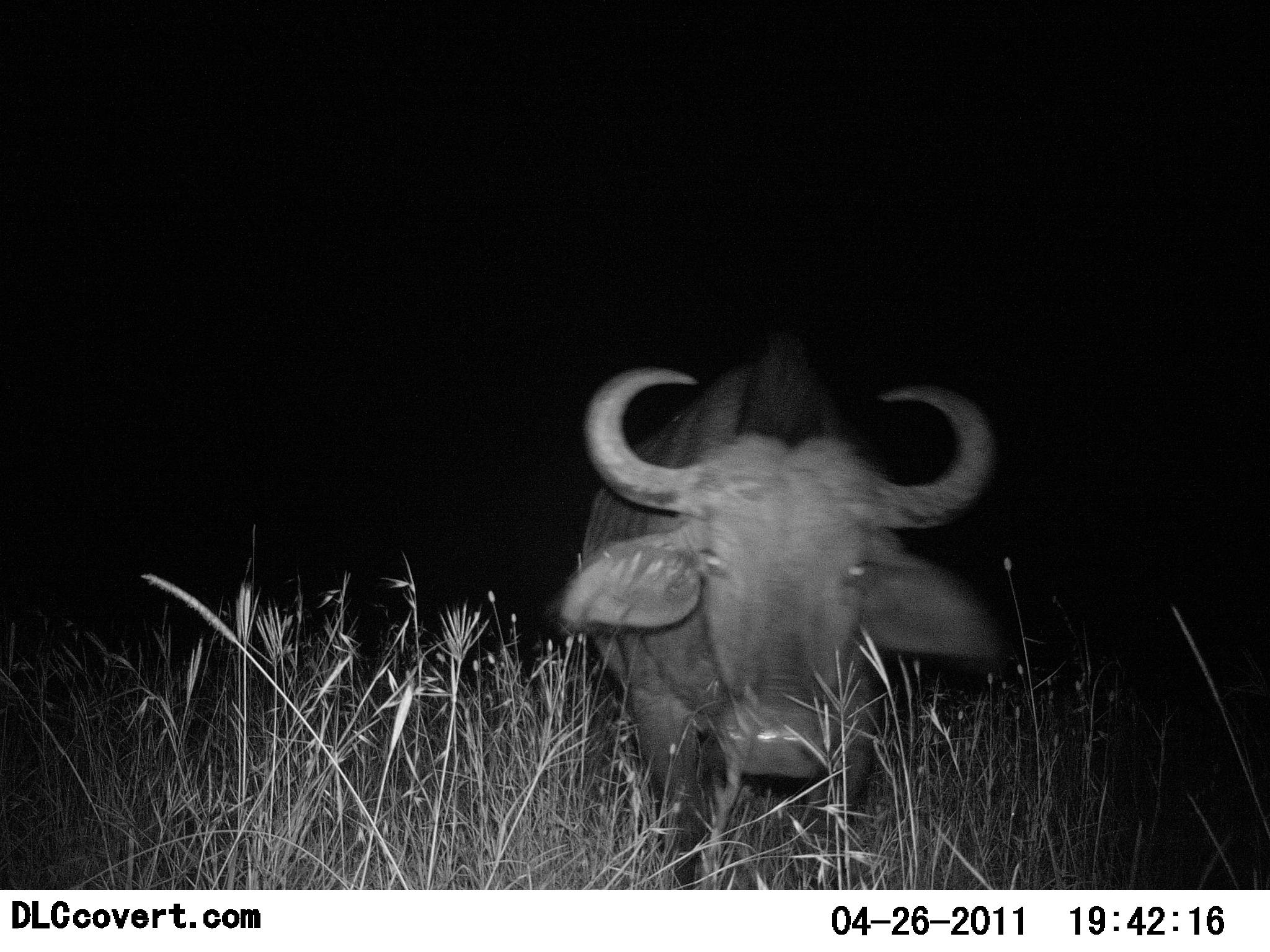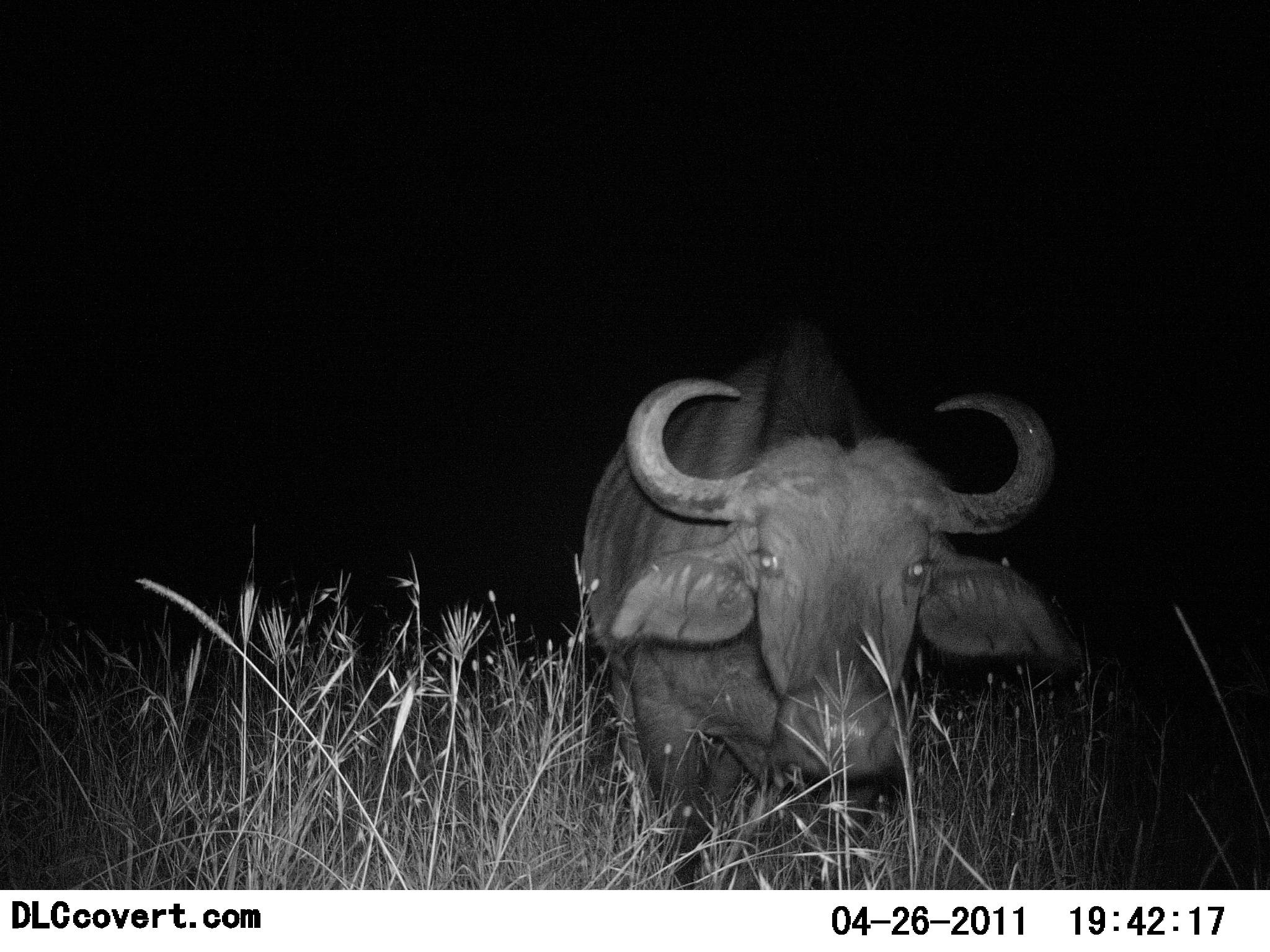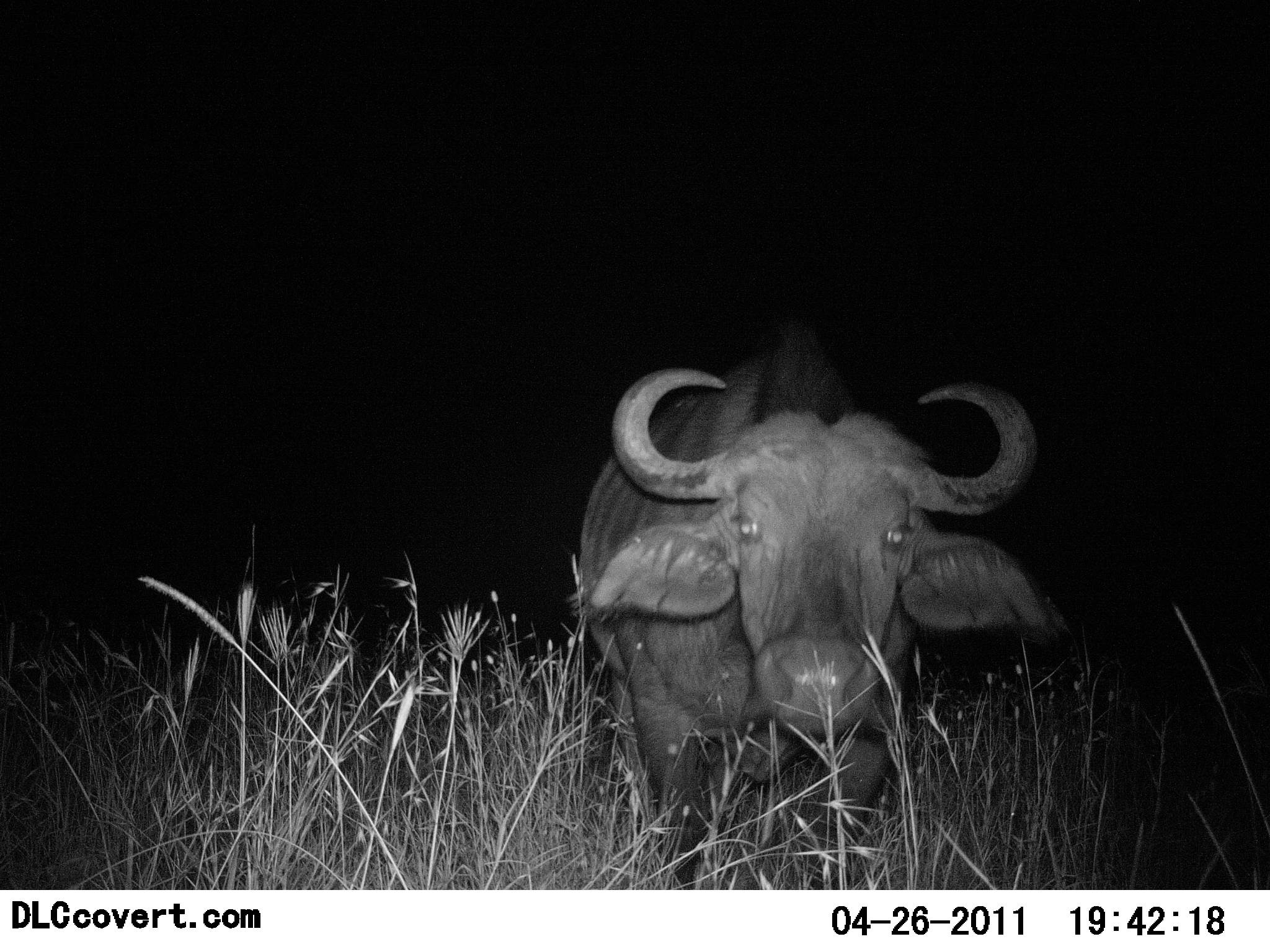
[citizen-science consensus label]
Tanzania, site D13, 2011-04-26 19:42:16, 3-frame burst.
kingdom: Animalia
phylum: Chordata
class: Mammalia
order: Artiodactyla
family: Bovidae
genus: Syncerus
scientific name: Syncerus caffer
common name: cape buffalo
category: buffalo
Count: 1.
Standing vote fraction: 93%.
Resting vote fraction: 0%.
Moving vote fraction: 7%.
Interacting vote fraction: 7%.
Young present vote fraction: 0%.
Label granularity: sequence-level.